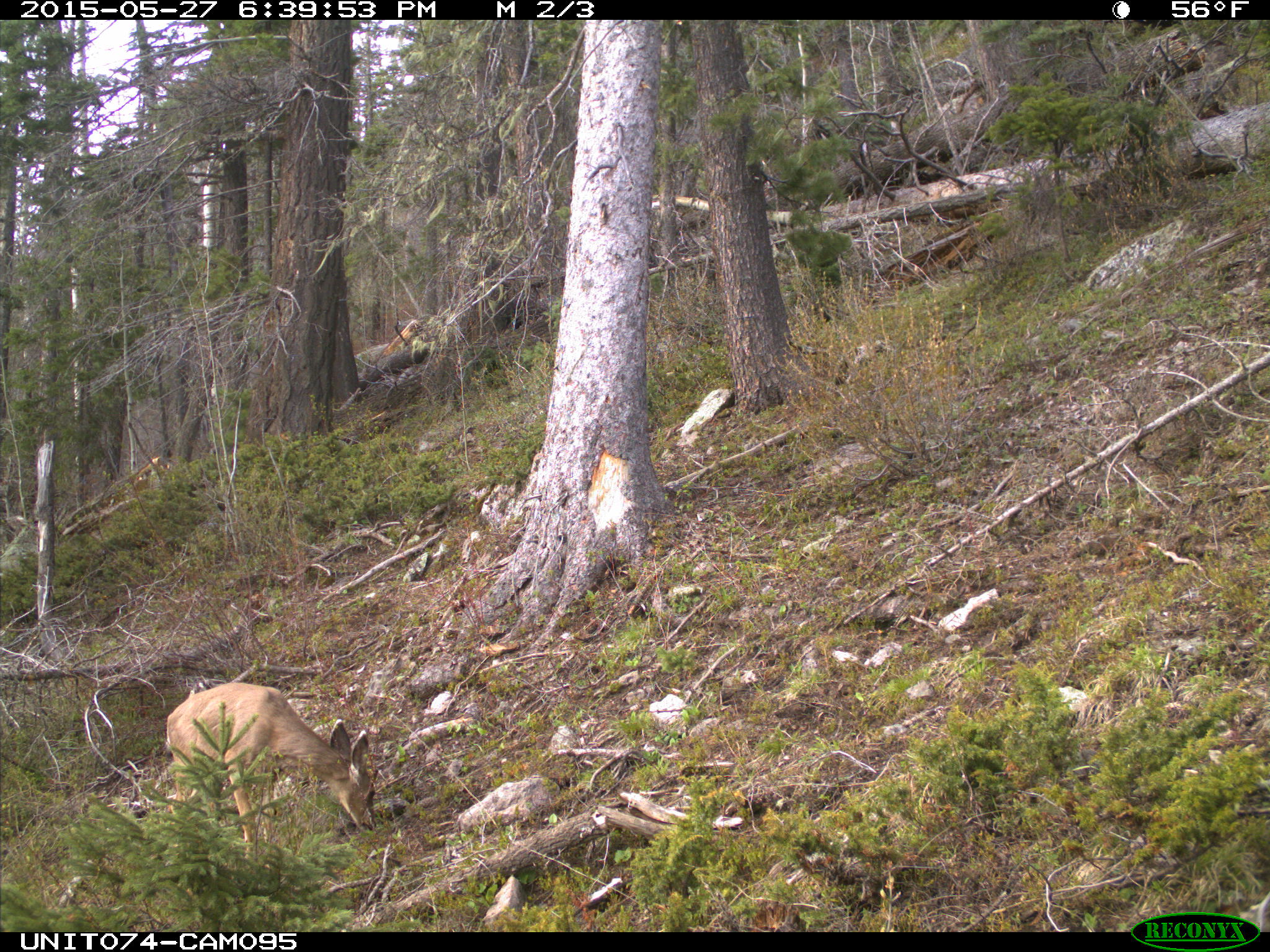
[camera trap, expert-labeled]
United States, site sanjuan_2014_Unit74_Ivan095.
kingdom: Animalia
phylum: Chordata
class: Mammalia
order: Artiodactyla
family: Cervidae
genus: Odocoileus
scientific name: Odocoileus hemionus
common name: mule deer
Odocoileus hemionus (mule deer).